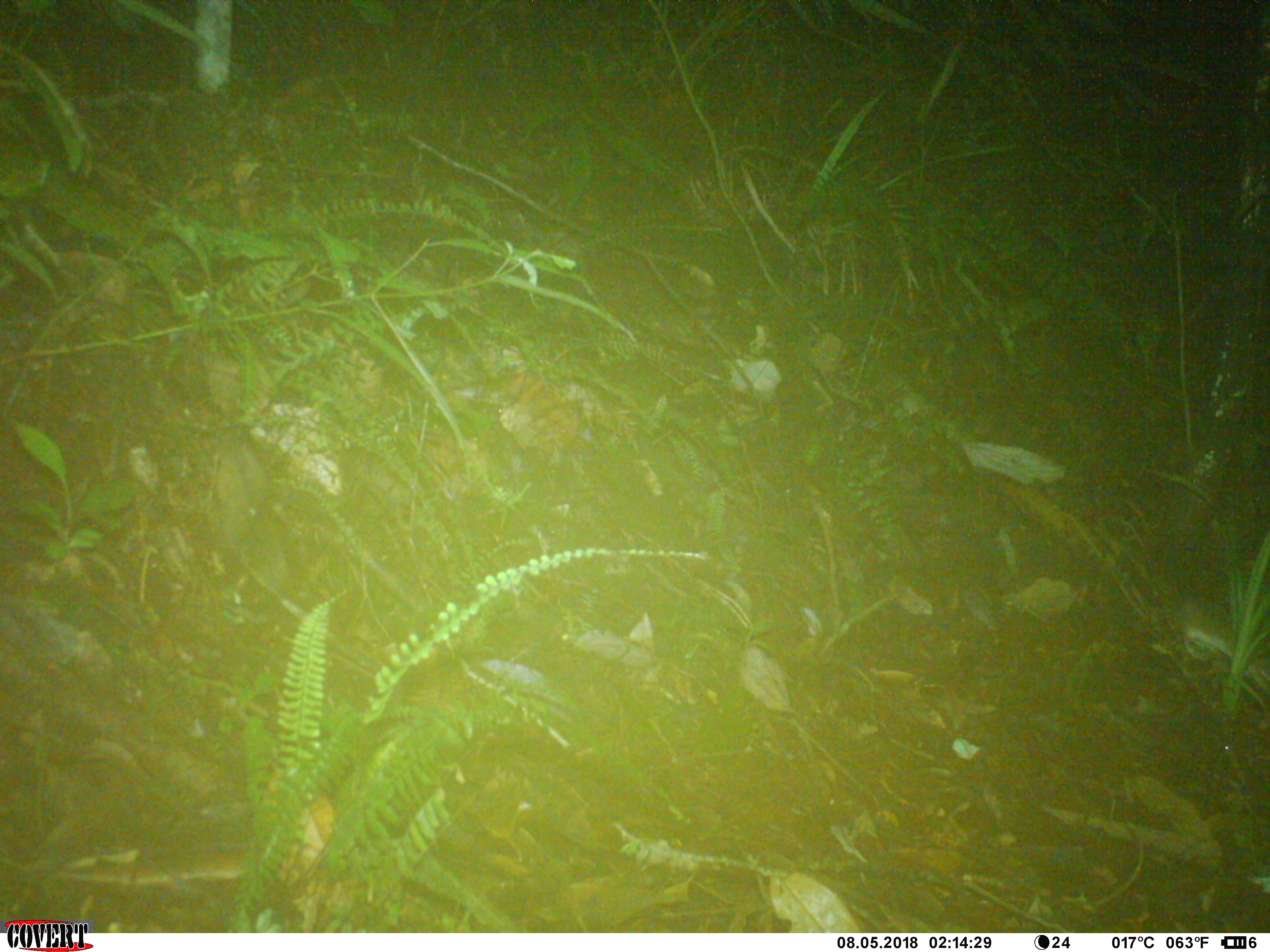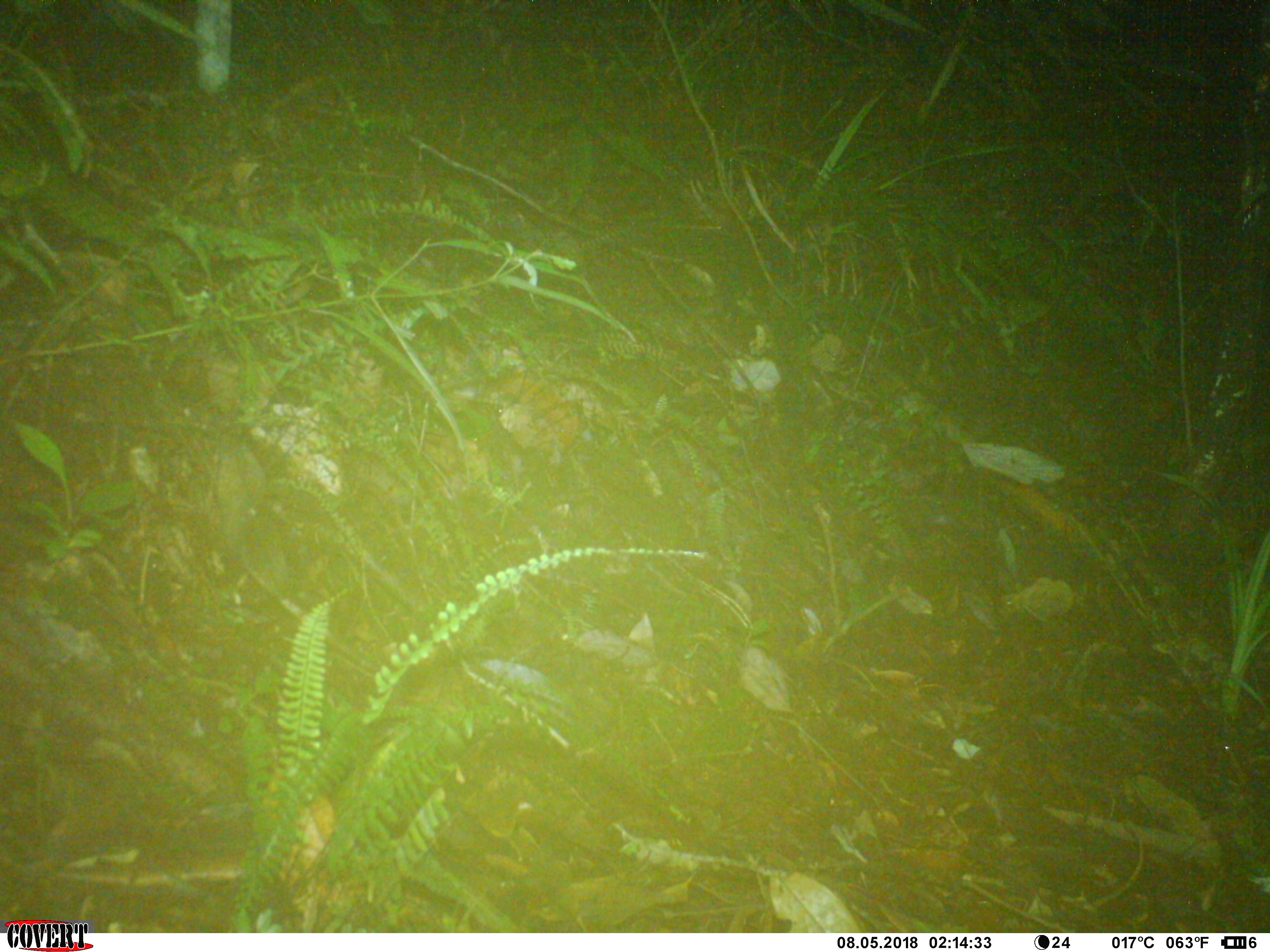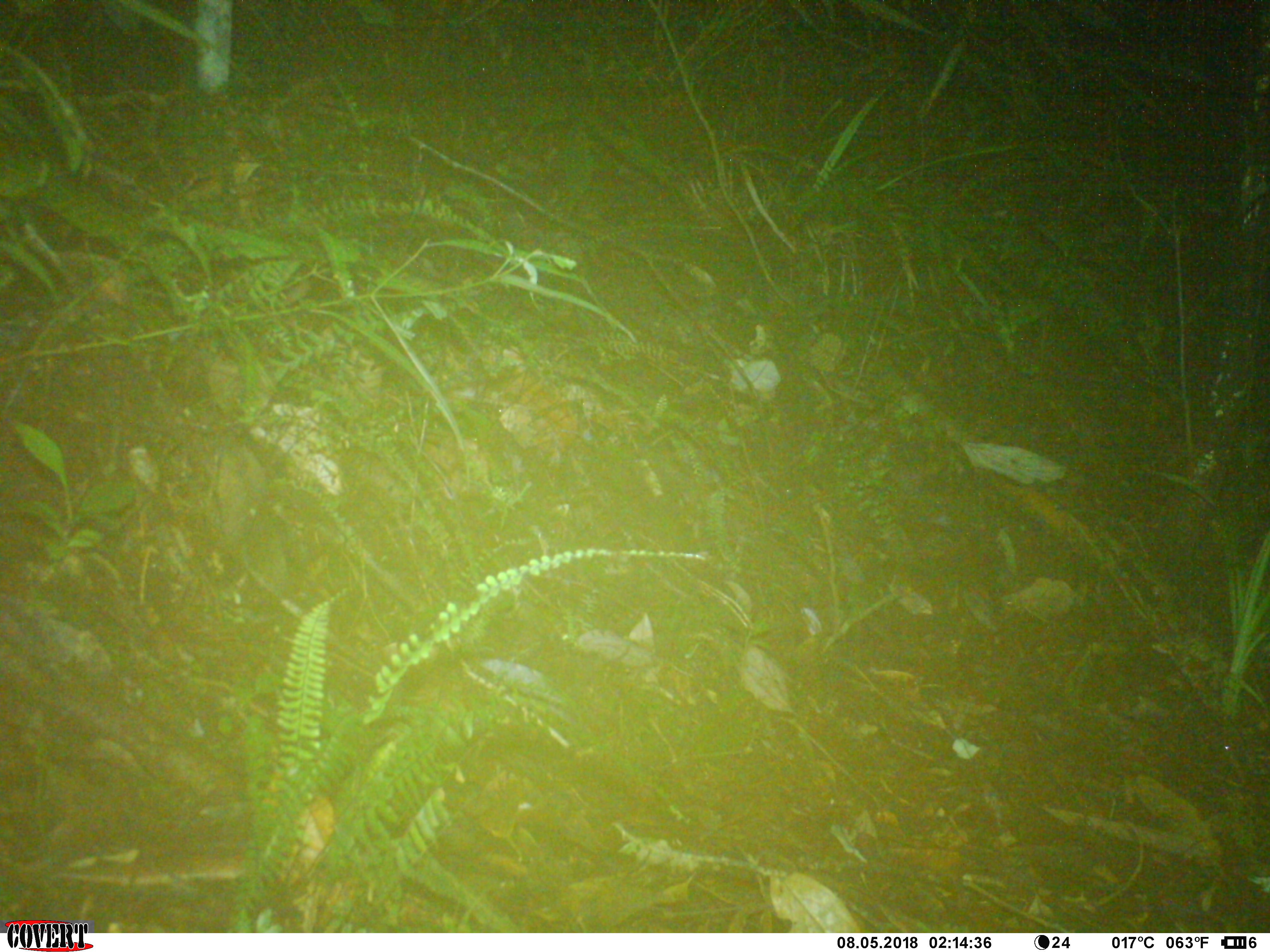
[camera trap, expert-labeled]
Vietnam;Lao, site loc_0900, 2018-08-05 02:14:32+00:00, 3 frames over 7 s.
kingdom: Animalia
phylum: Chordata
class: Mammalia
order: Rodentia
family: Muridae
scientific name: Muridae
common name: old-world mice and rats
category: unidentified murid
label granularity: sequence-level